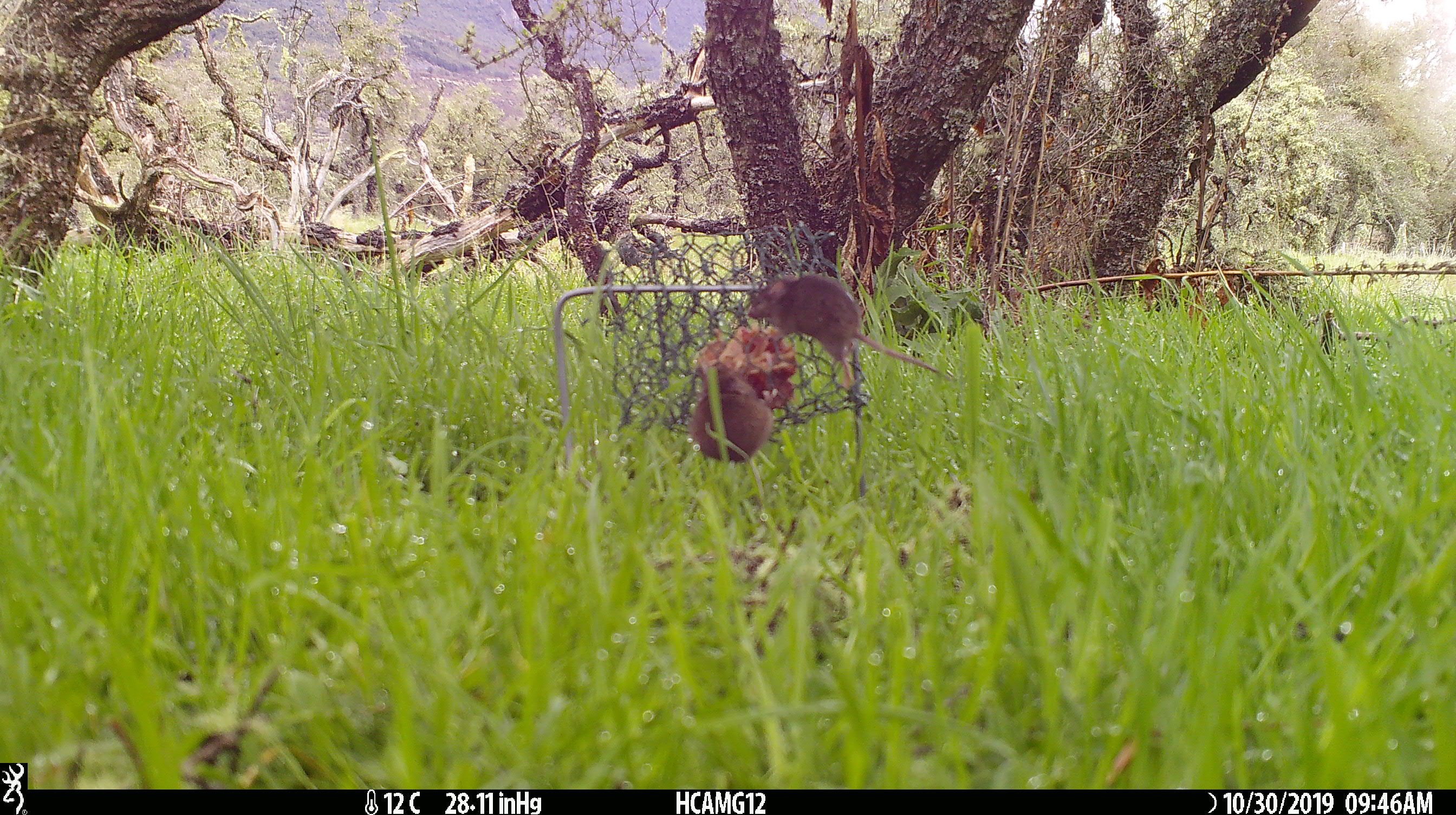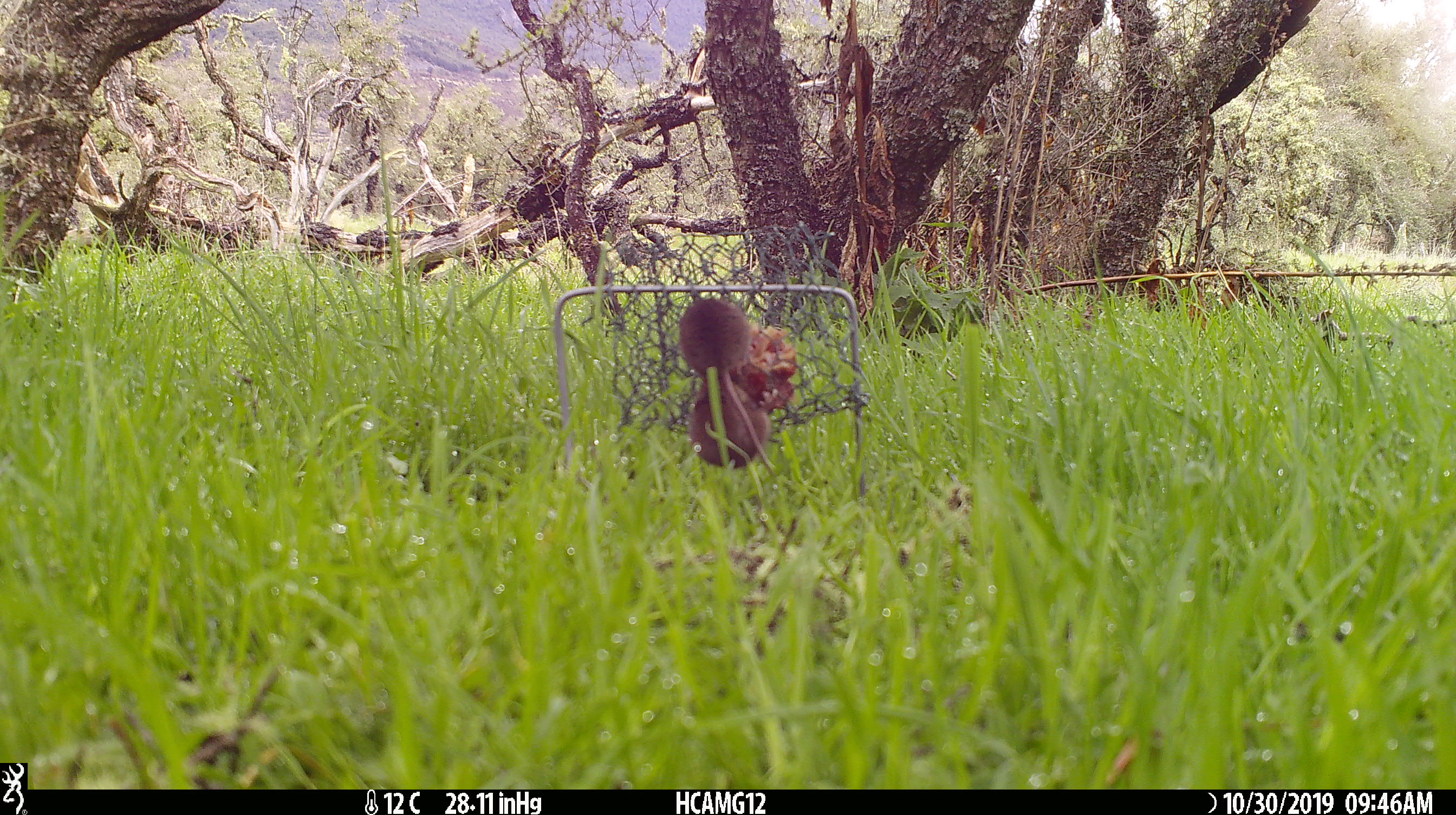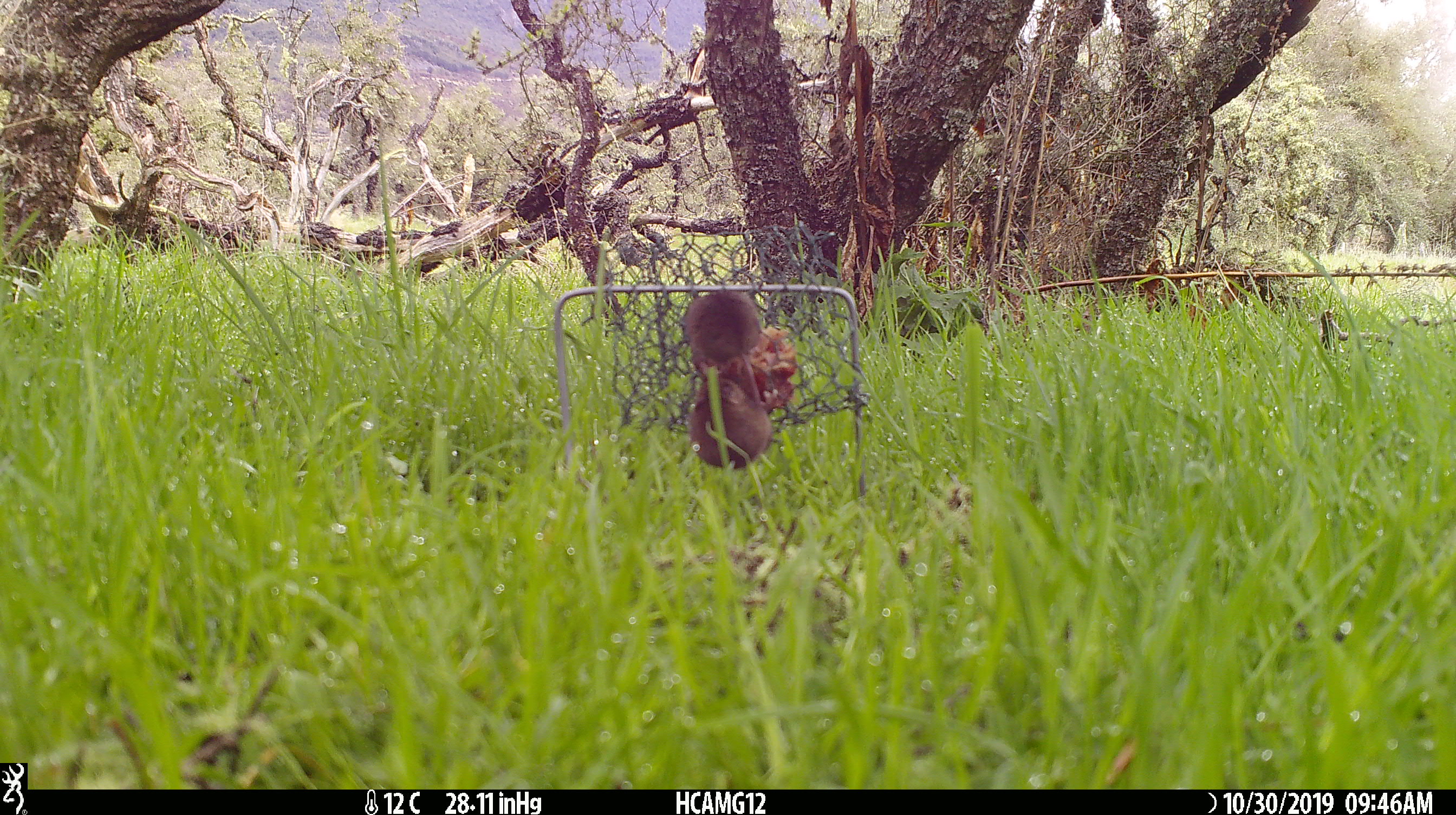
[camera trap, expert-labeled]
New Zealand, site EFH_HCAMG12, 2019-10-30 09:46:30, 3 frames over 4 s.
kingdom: Animalia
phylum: Chordata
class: Mammalia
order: Rodentia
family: Muridae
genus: Mus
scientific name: Mus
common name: mouse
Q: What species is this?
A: Mouse (Mus).